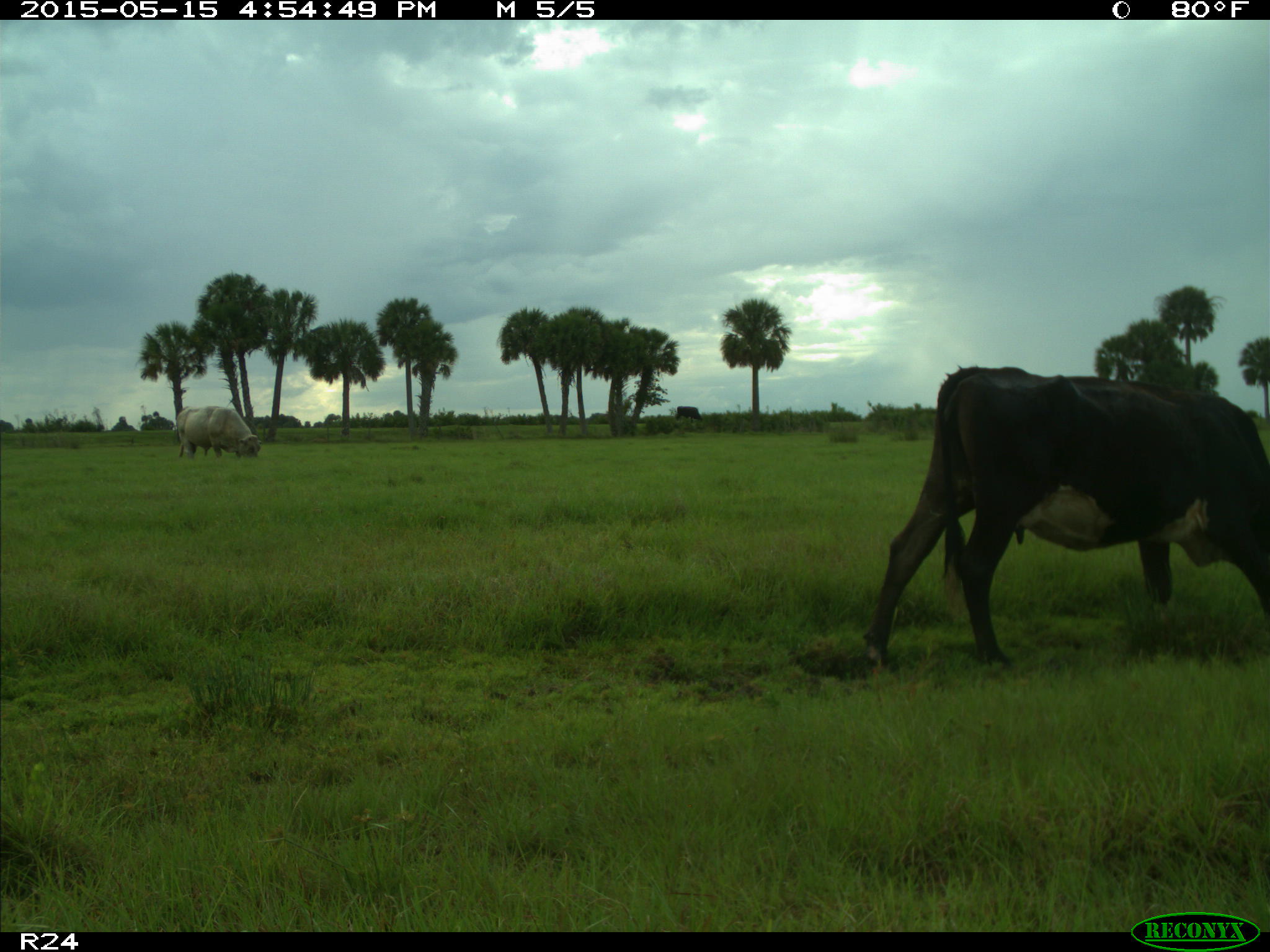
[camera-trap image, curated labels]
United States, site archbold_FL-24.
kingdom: Animalia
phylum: Chordata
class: Mammalia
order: Artiodactyla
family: Bovidae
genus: Bos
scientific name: Bos taurus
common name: domestic cow